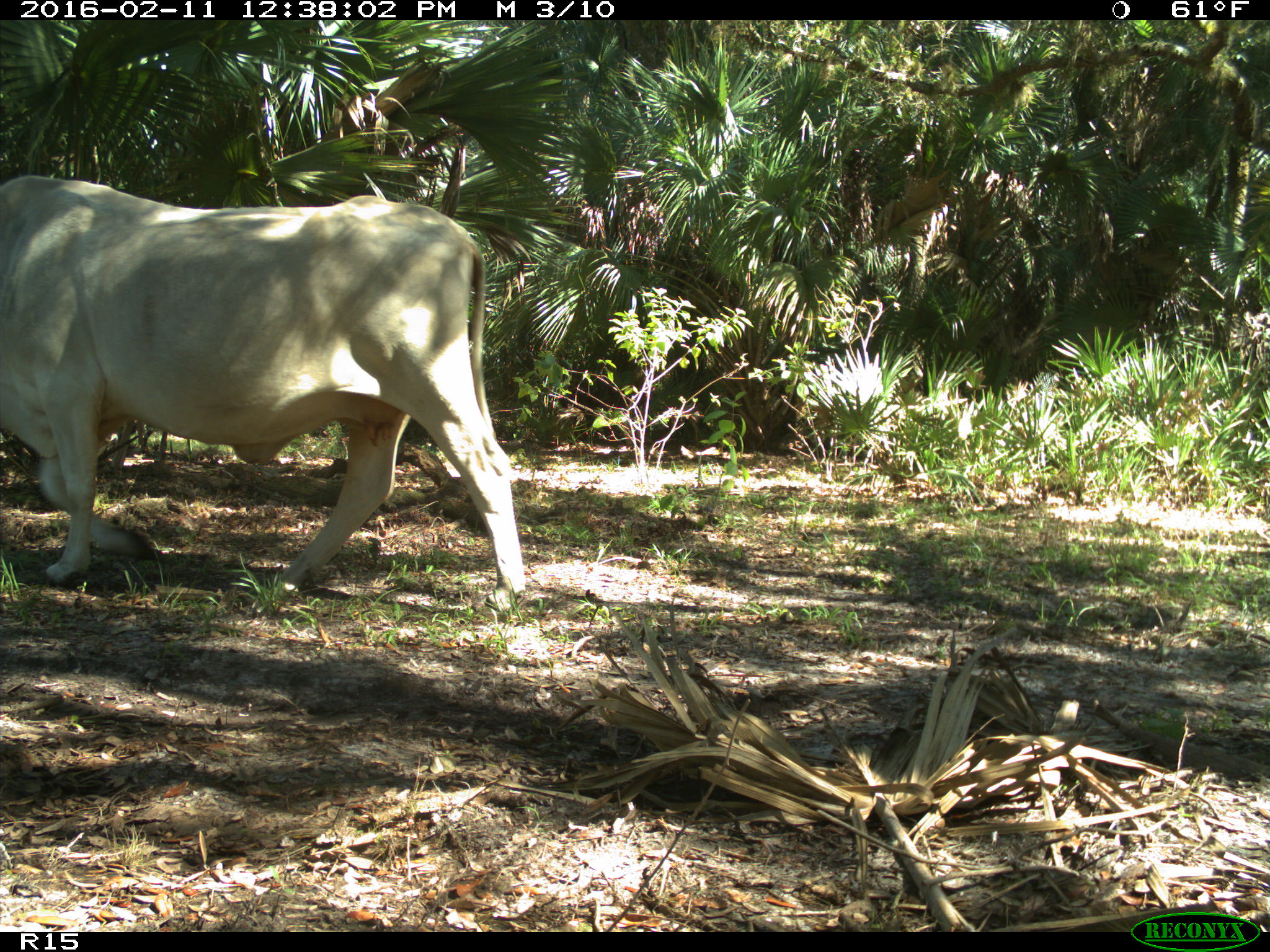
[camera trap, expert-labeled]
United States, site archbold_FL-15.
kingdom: Animalia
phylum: Chordata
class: Mammalia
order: Artiodactyla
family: Bovidae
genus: Bos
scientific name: Bos taurus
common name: domestic cow